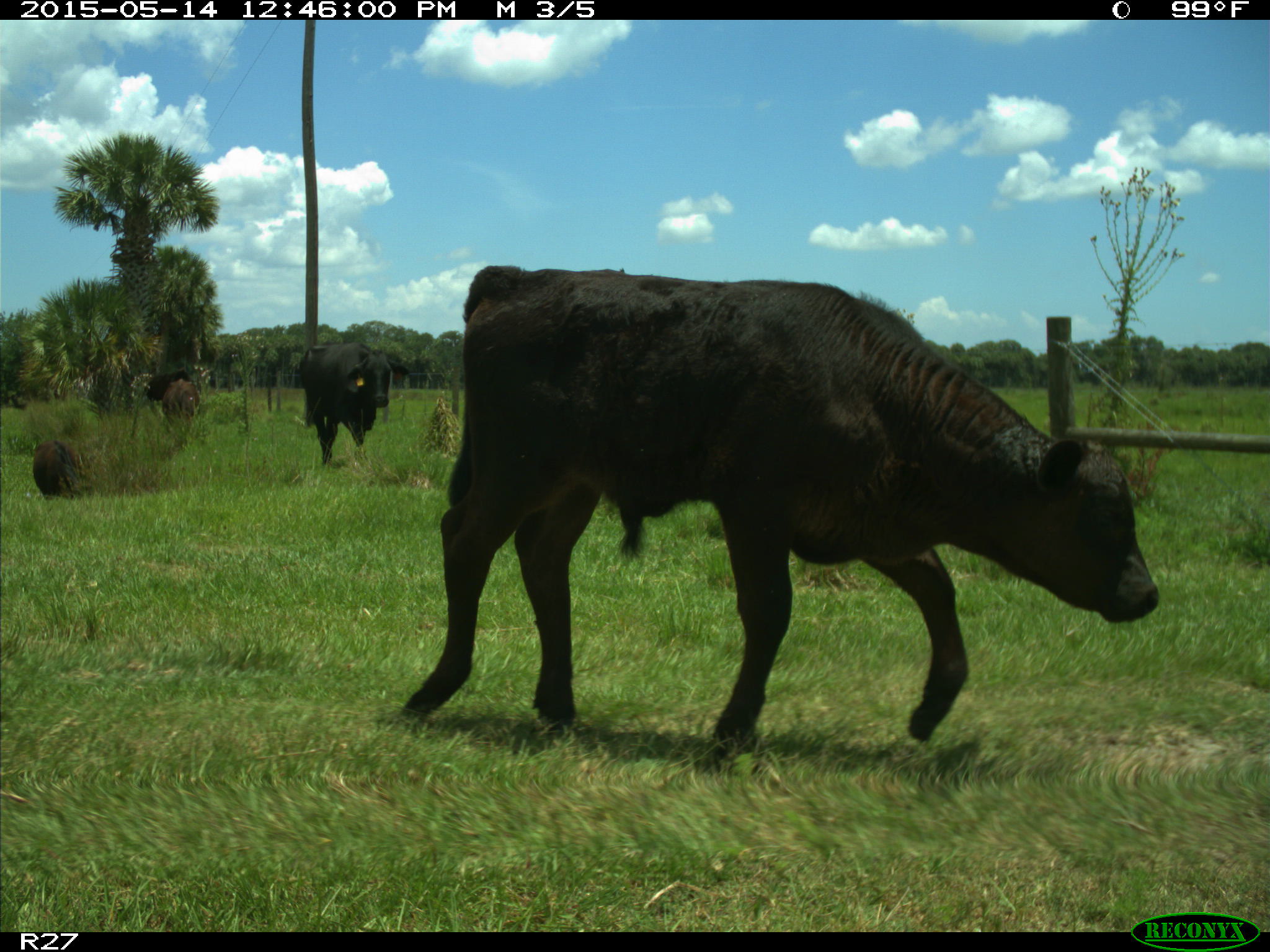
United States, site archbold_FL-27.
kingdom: Animalia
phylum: Chordata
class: Mammalia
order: Artiodactyla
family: Bovidae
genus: Bos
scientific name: Bos taurus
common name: domestic cow